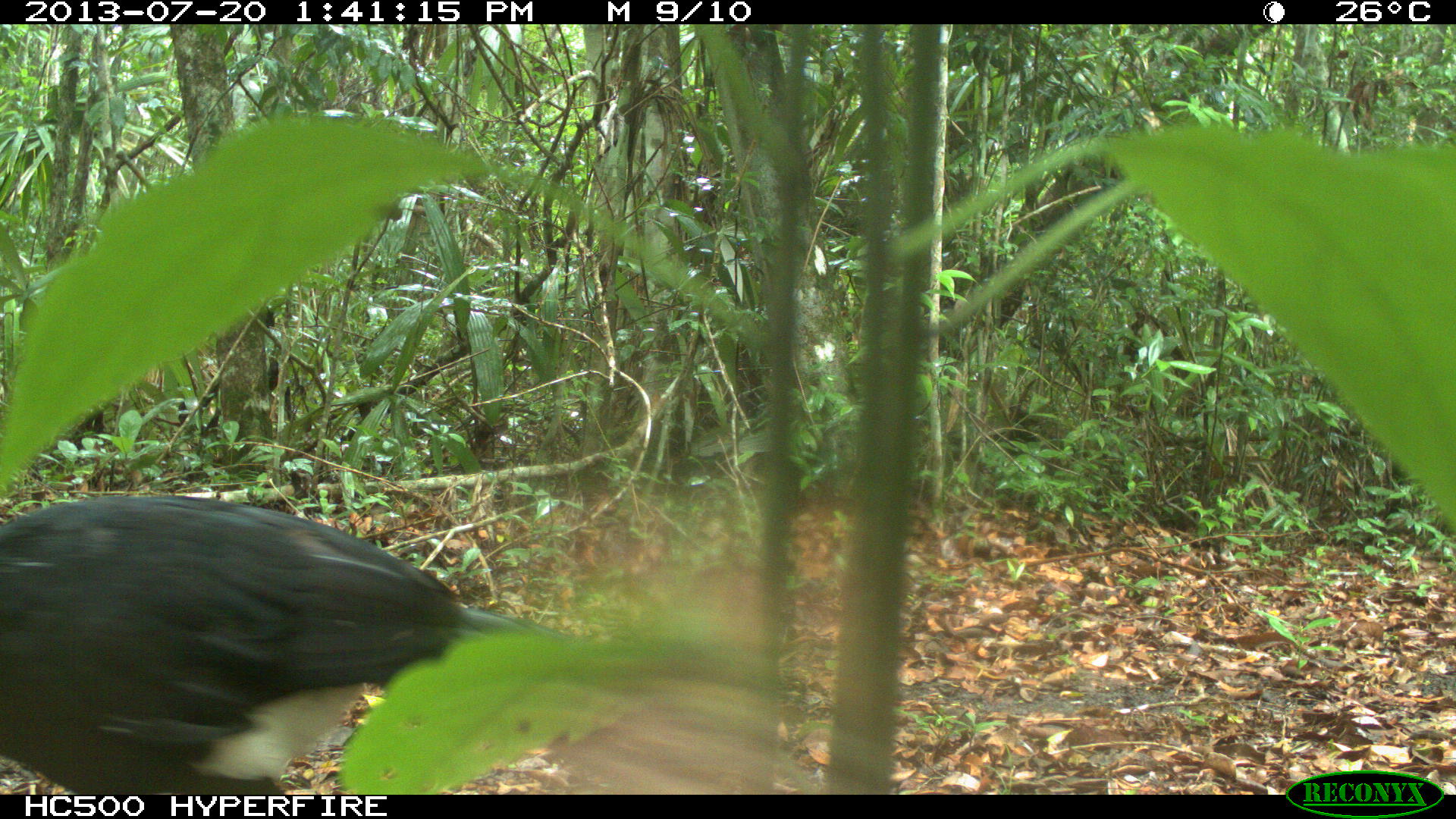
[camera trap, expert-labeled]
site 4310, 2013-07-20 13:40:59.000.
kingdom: Animalia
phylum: Chordata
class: Aves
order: Galliformes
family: Cracidae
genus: Crax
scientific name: Crax rubra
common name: great curassow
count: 1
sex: male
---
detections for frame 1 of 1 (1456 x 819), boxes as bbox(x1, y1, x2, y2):
crax rubra: bbox(0, 489, 567, 795)